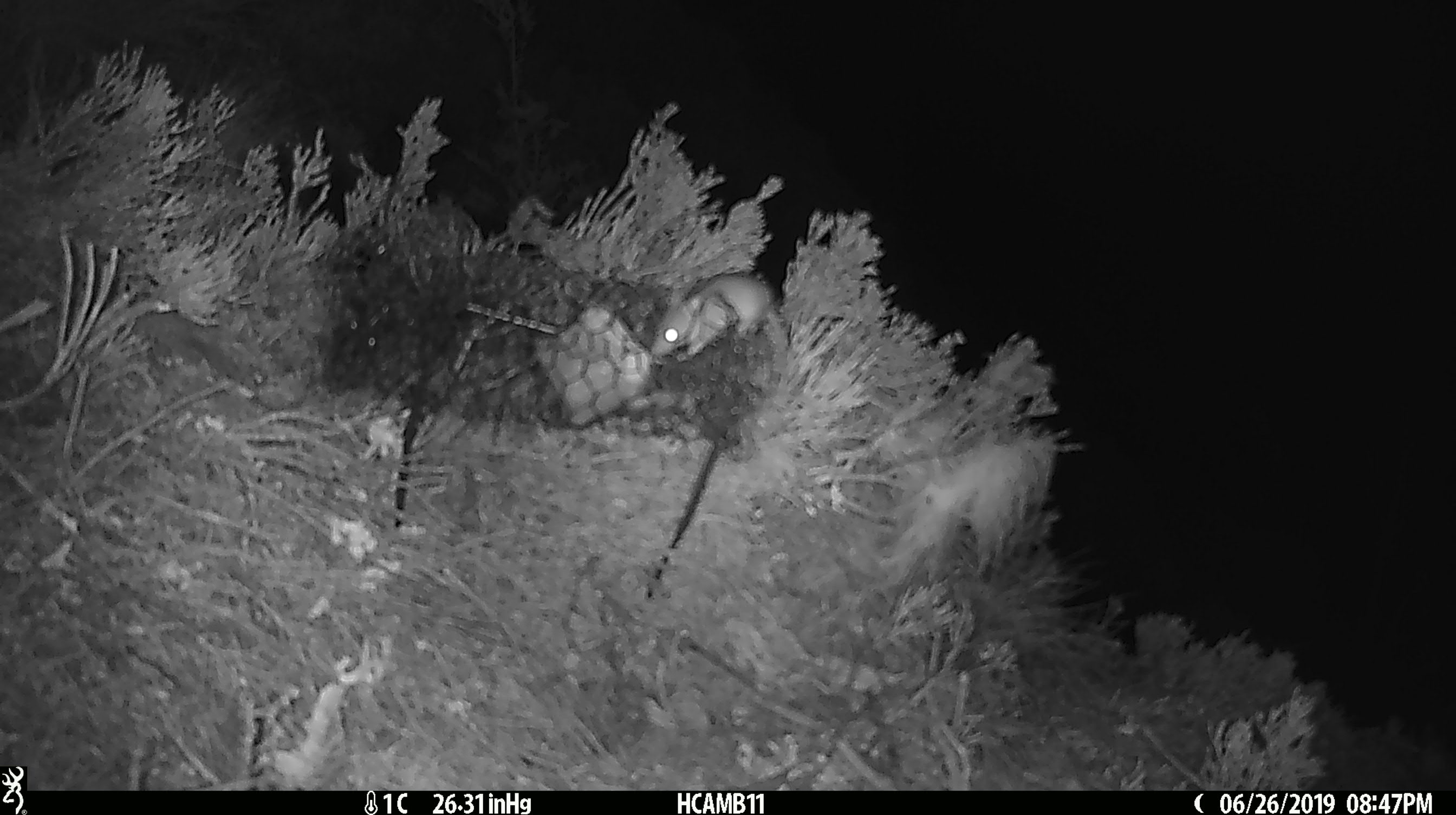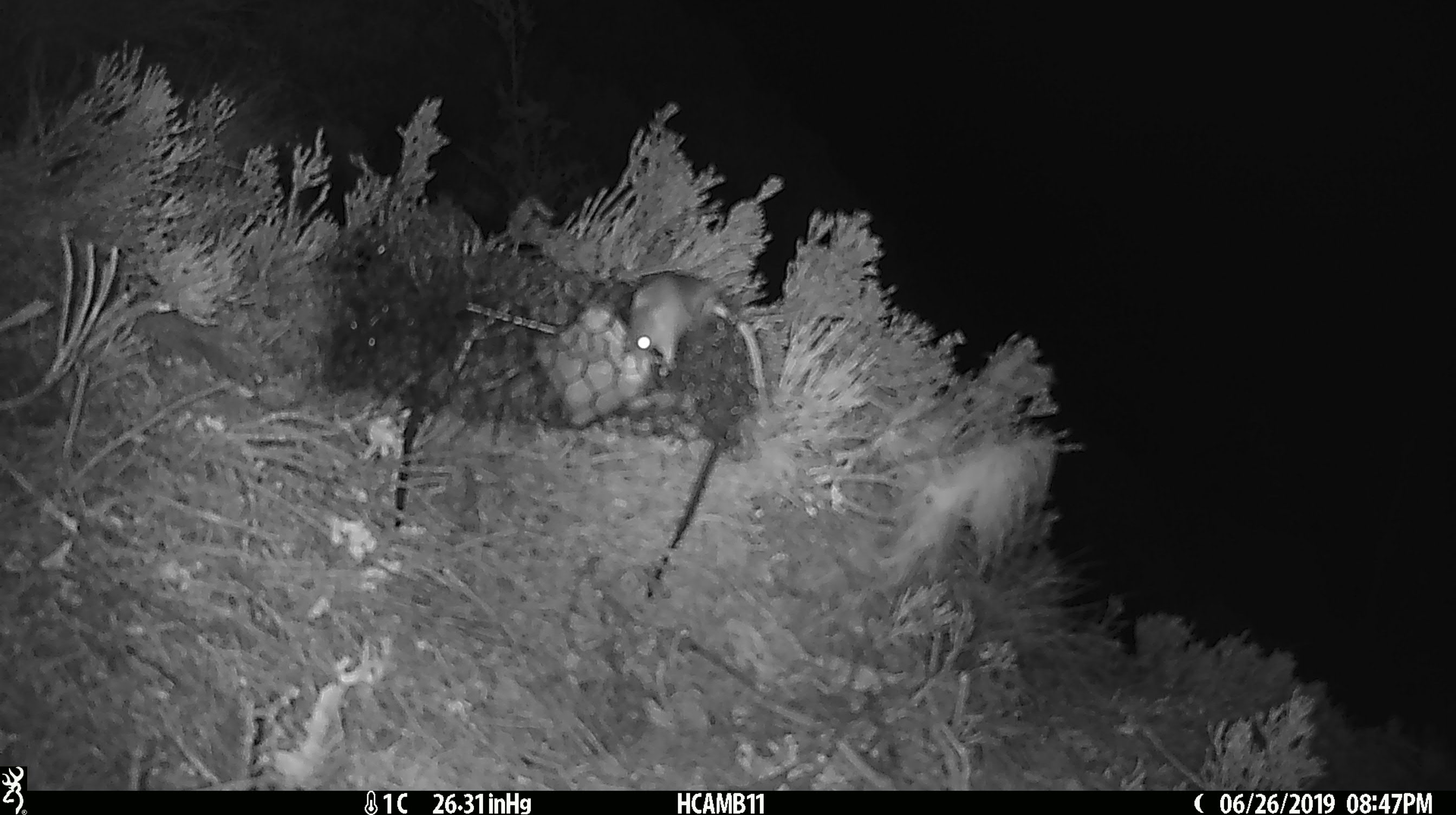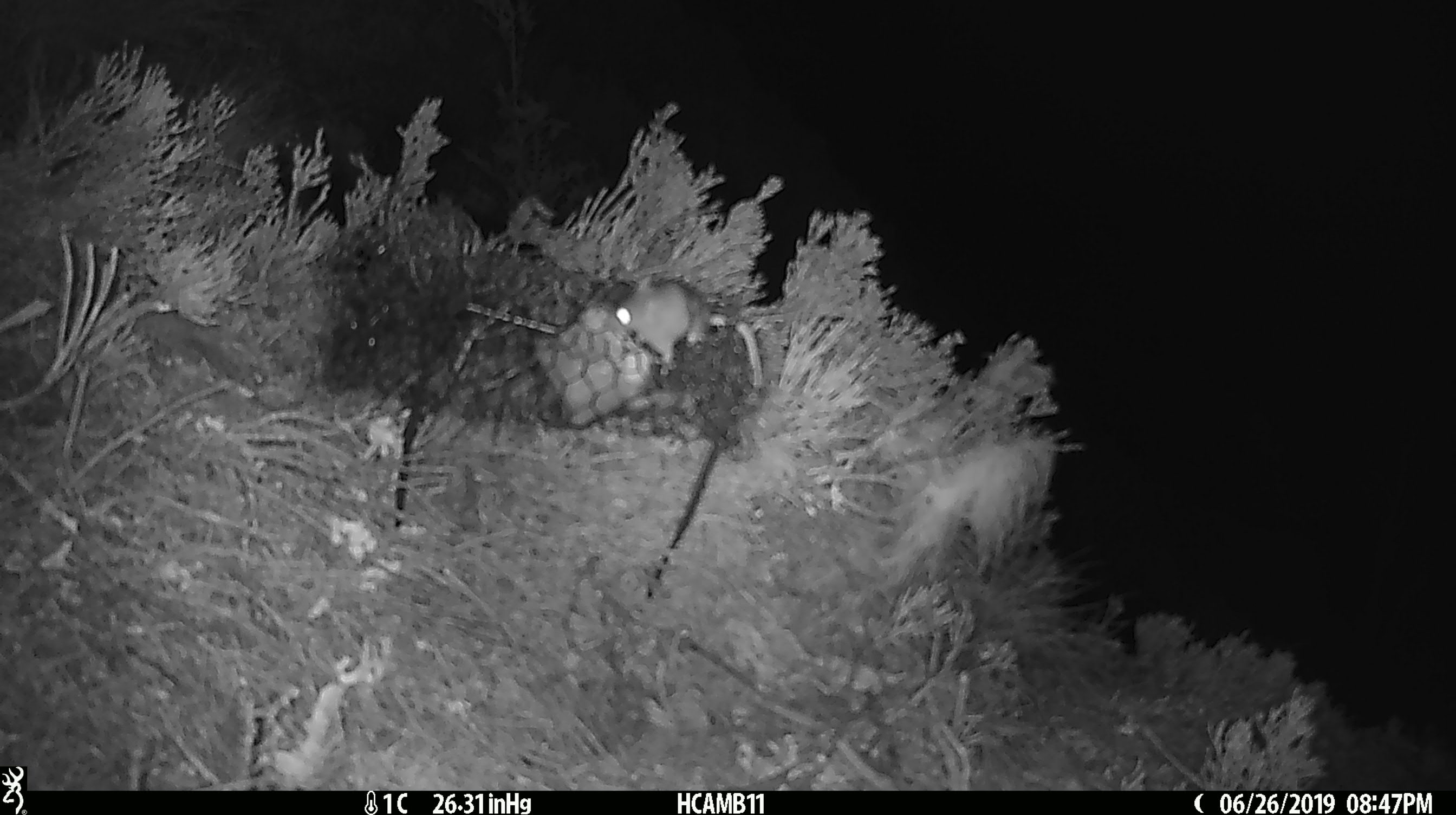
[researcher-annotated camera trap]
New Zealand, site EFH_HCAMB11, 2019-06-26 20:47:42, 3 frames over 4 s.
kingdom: Animalia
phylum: Chordata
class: Mammalia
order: Rodentia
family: Muridae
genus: Mus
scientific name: Mus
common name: mouse